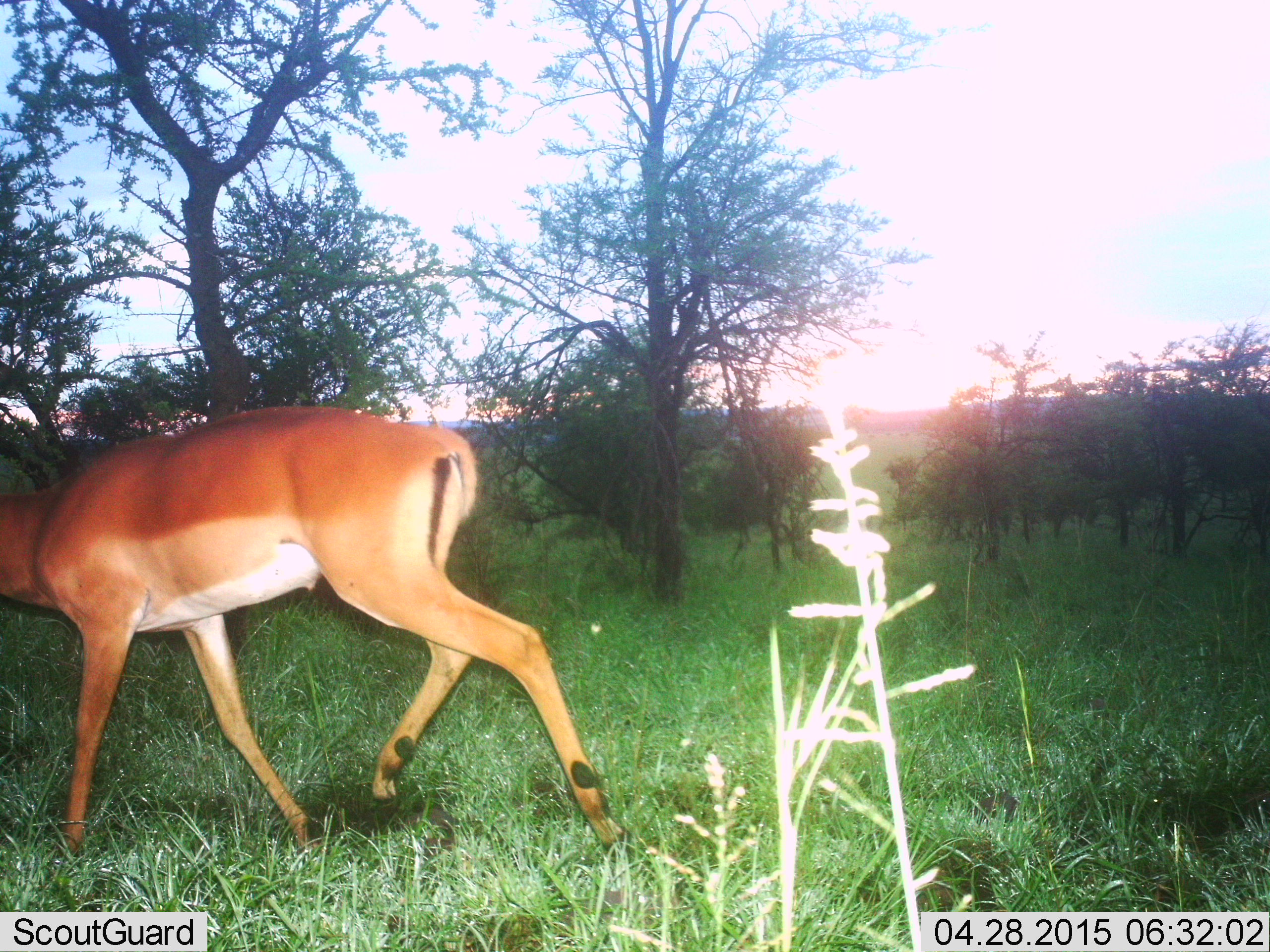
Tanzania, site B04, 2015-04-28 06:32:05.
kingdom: Animalia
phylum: Chordata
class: Mammalia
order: Artiodactyla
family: Bovidae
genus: Aepyceros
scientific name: Aepyceros melampus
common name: impala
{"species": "impala (Aepyceros melampus)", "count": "1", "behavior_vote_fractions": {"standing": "20%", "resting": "0%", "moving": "80%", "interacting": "0%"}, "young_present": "0%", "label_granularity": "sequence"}